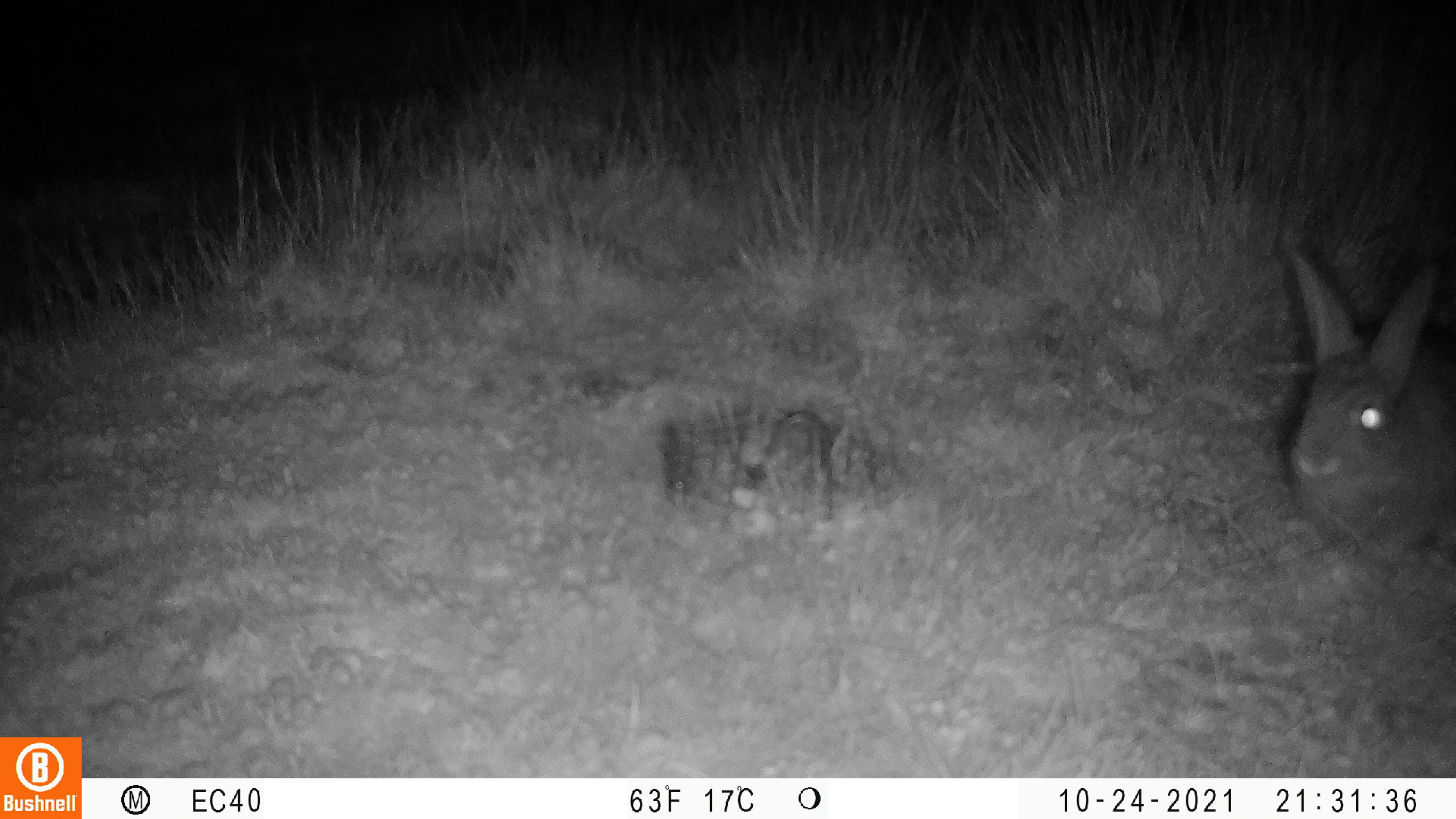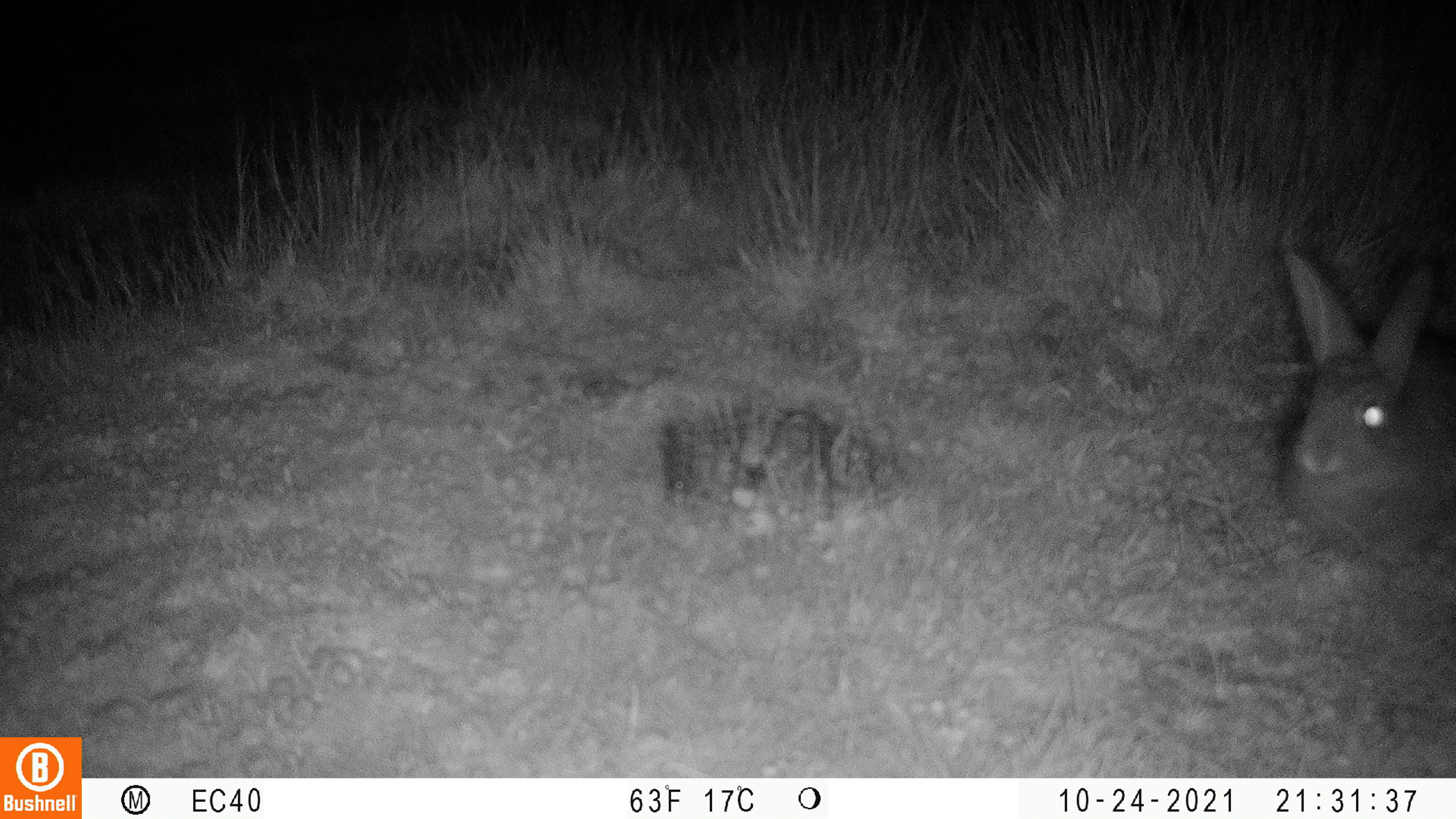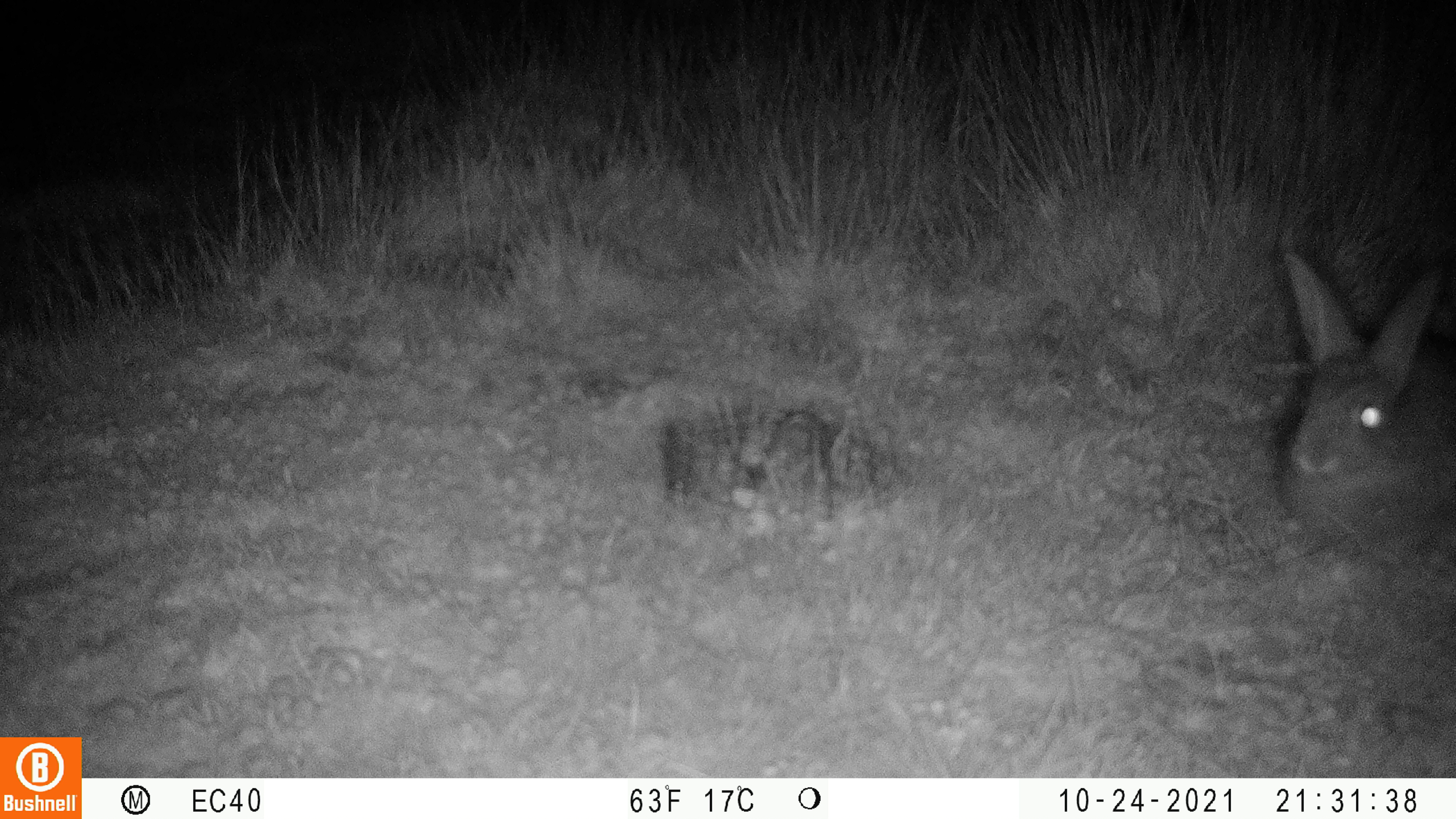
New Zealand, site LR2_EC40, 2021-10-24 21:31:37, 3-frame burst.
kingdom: Animalia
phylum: Chordata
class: Mammalia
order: Lagomorpha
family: Leporidae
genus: Oryctolagus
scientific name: Oryctolagus cuniculus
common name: european rabbit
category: rabbit